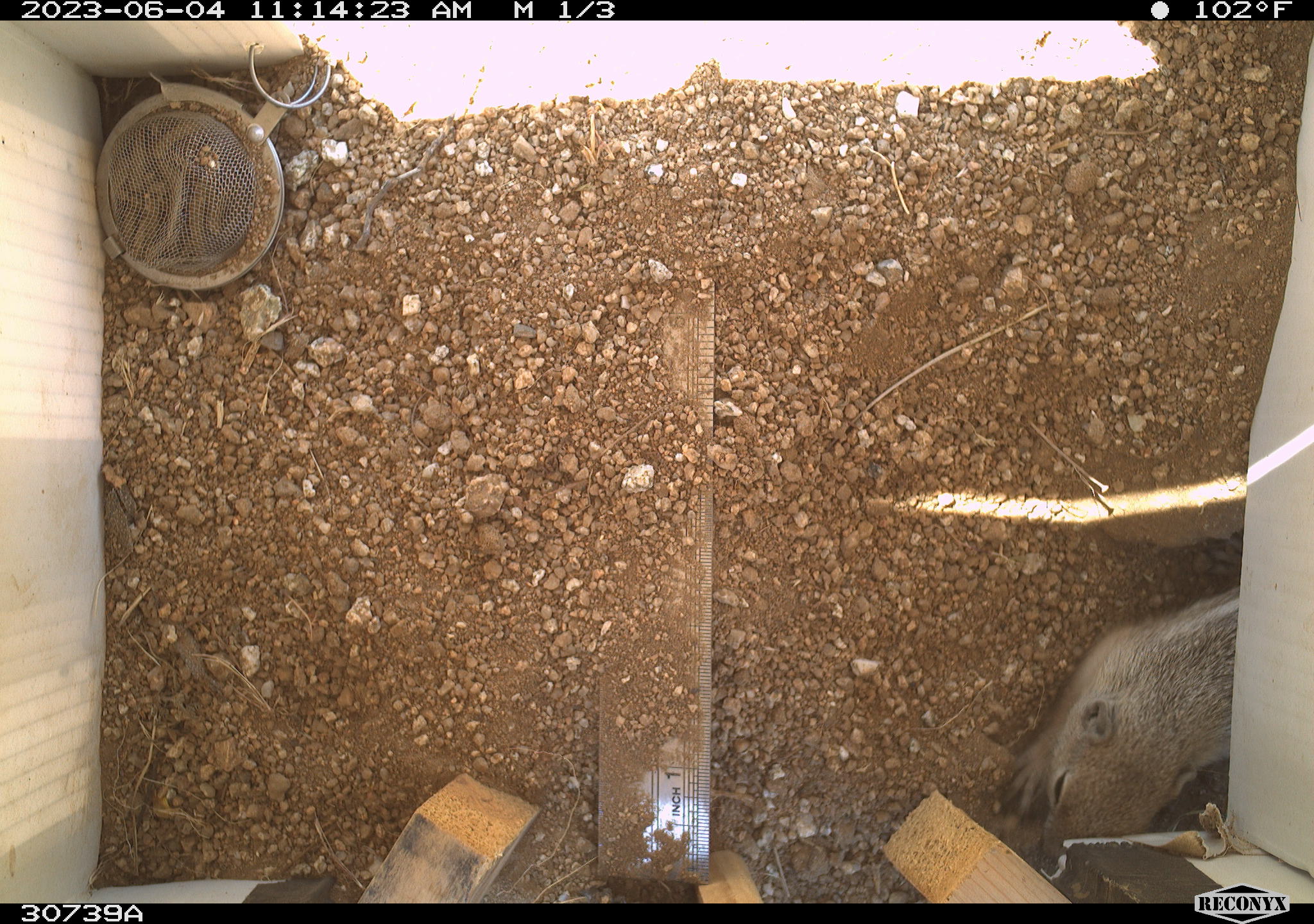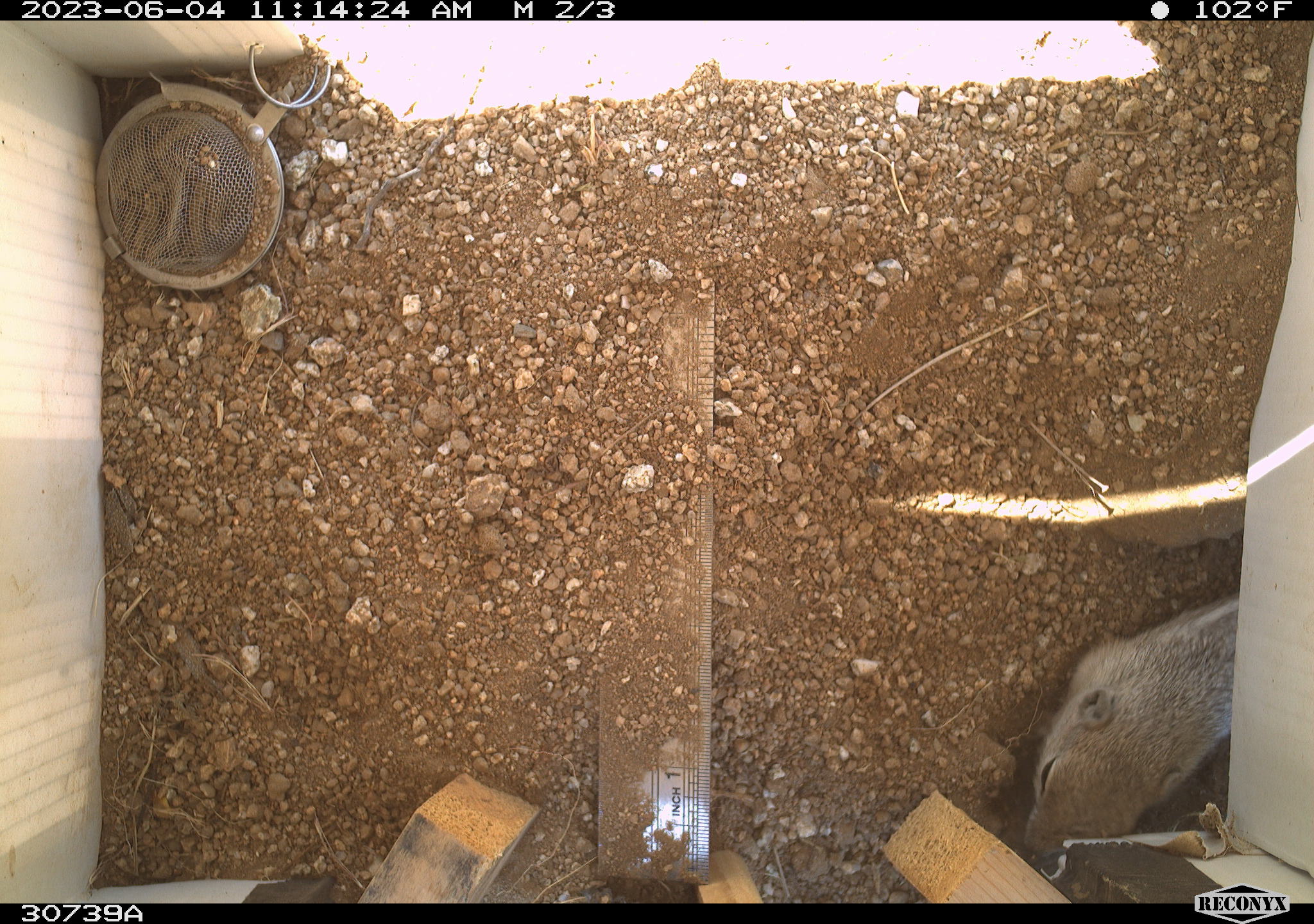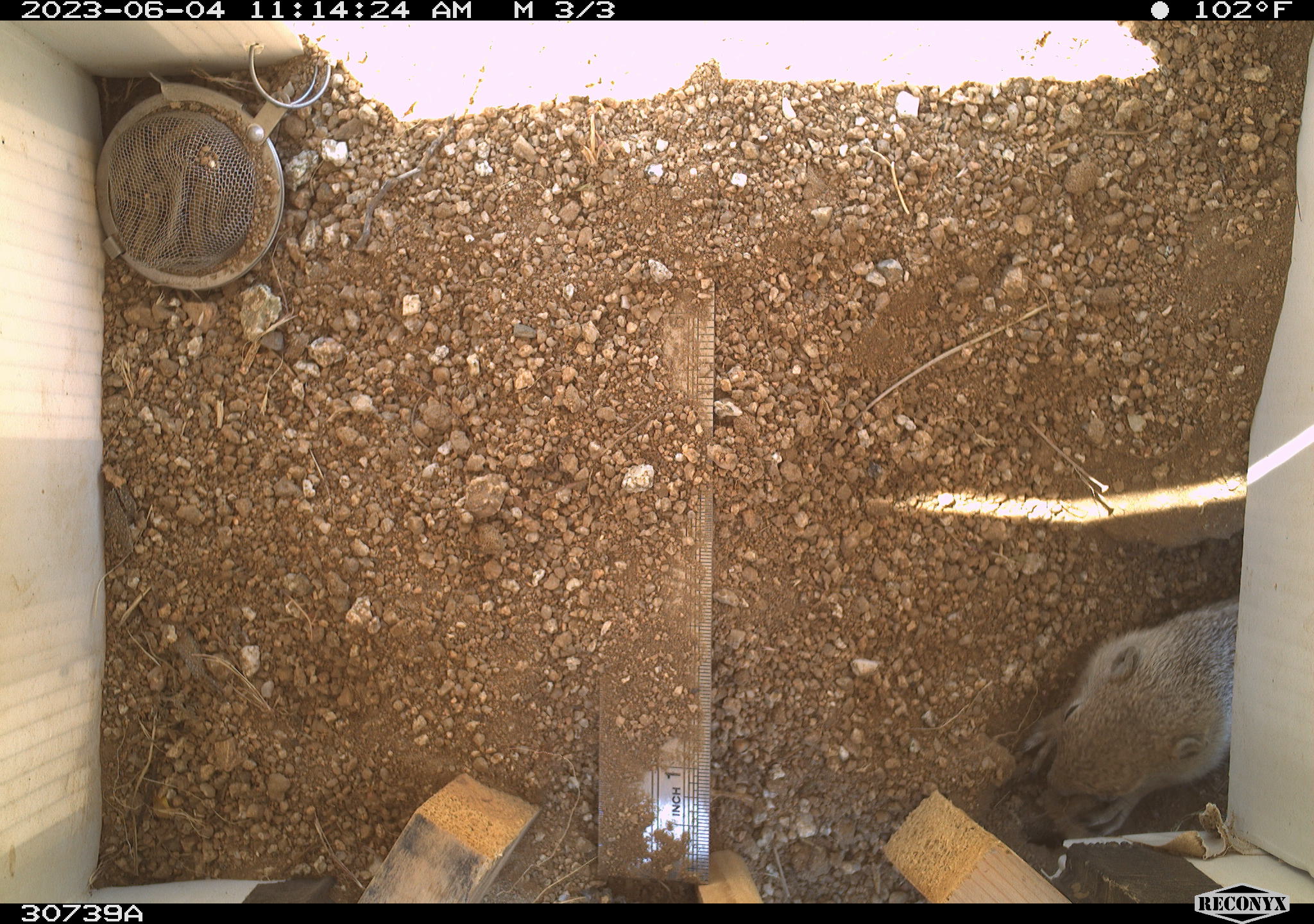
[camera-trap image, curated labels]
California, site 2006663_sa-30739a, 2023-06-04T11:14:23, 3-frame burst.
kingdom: Animalia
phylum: Chordata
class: Mammalia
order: Rodentia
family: Sciuridae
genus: Ammospermophilus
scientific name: Ammospermophilus leucurus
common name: white-tailed antelope squirrel